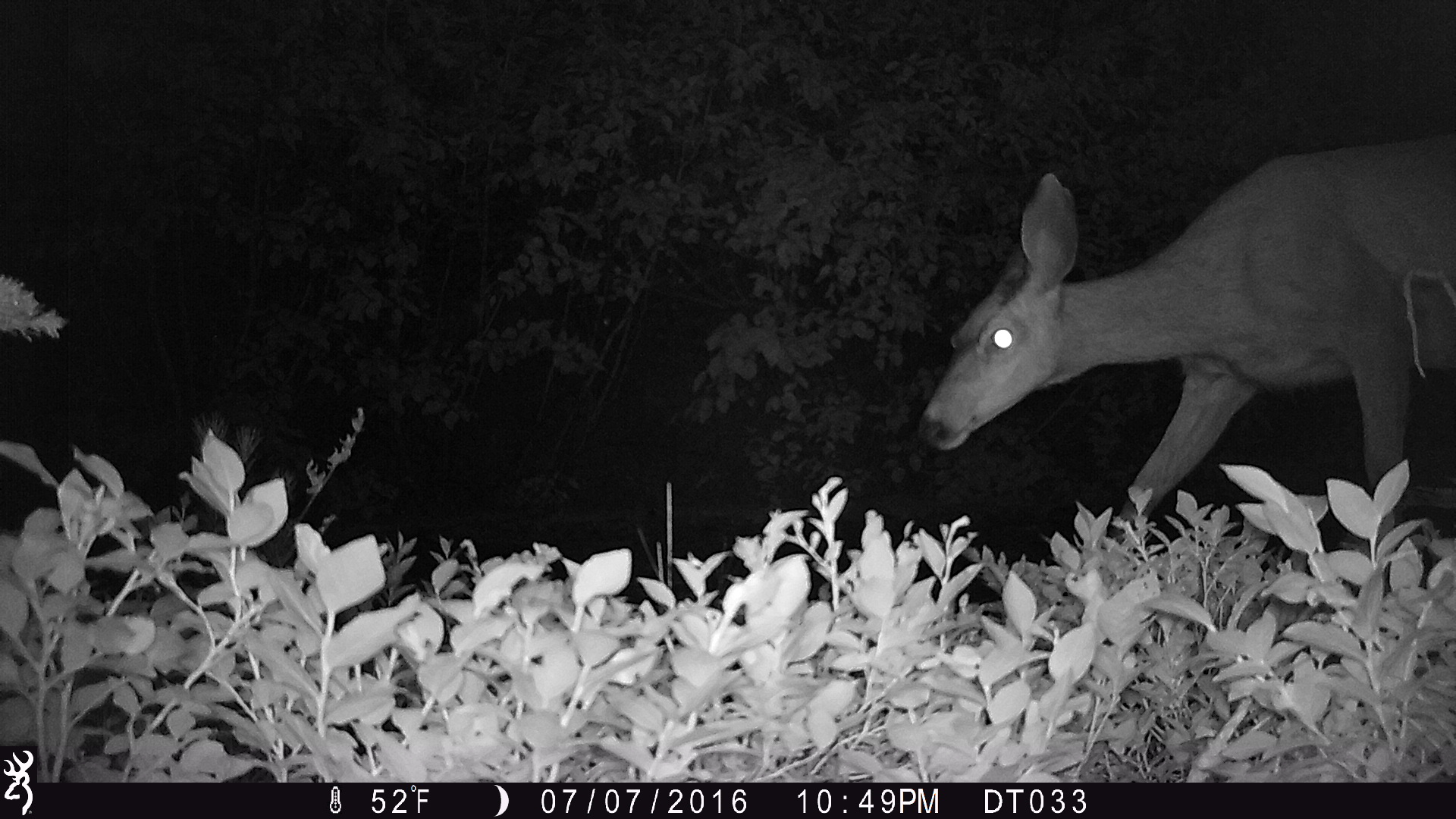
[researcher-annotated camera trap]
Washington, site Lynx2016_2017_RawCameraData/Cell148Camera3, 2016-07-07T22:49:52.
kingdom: Animalia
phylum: Chordata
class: Mammalia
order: Artiodactyla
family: Cervidae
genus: Odocoileus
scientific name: Odocoileus hemionus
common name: mule deer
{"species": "Odocoileus hemionus (mule deer)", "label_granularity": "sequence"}